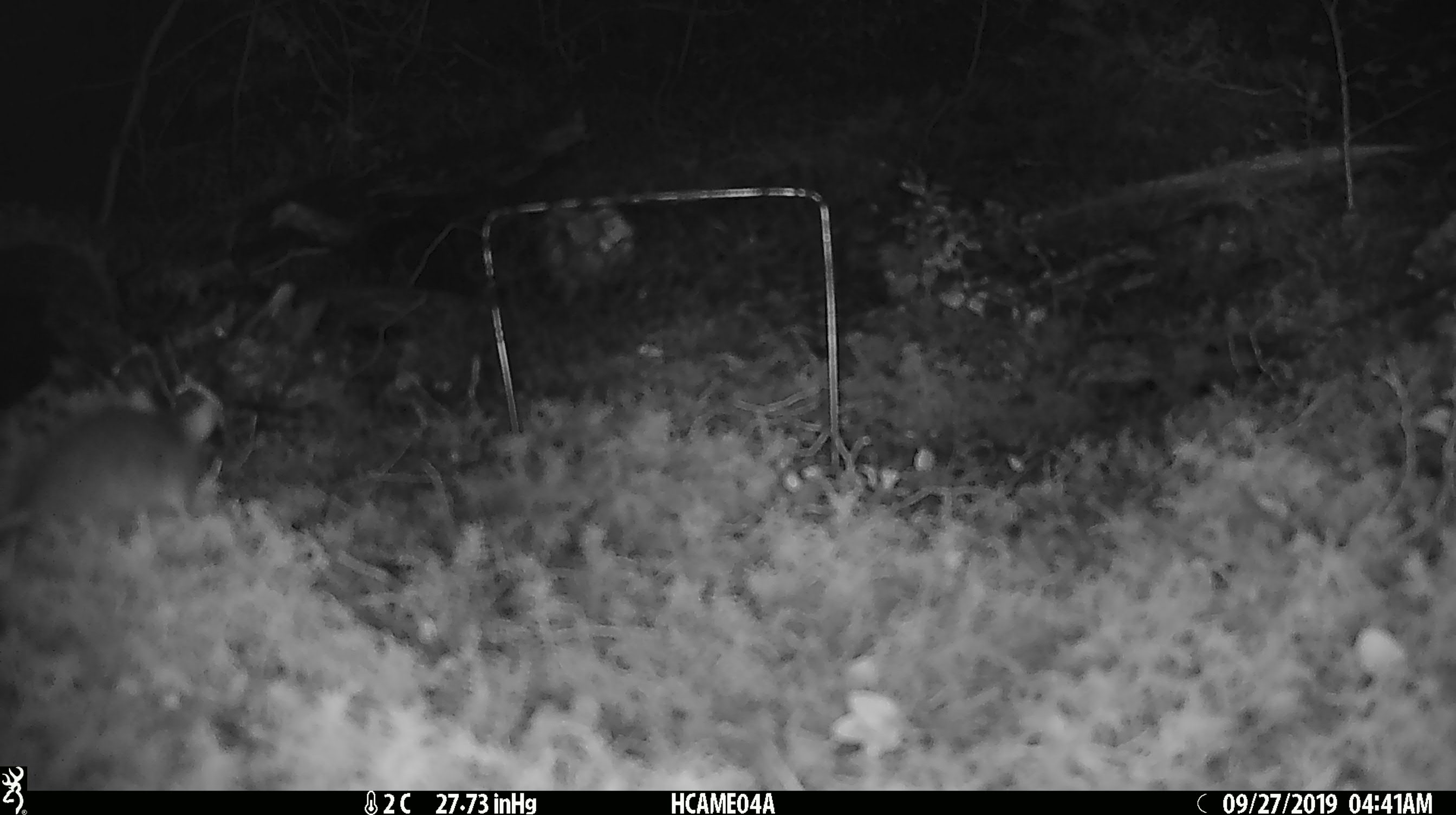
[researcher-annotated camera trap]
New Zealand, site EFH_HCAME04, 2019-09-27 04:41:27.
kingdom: Animalia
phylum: Chordata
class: Mammalia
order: Rodentia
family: Muridae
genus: Mus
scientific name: Mus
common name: mouse